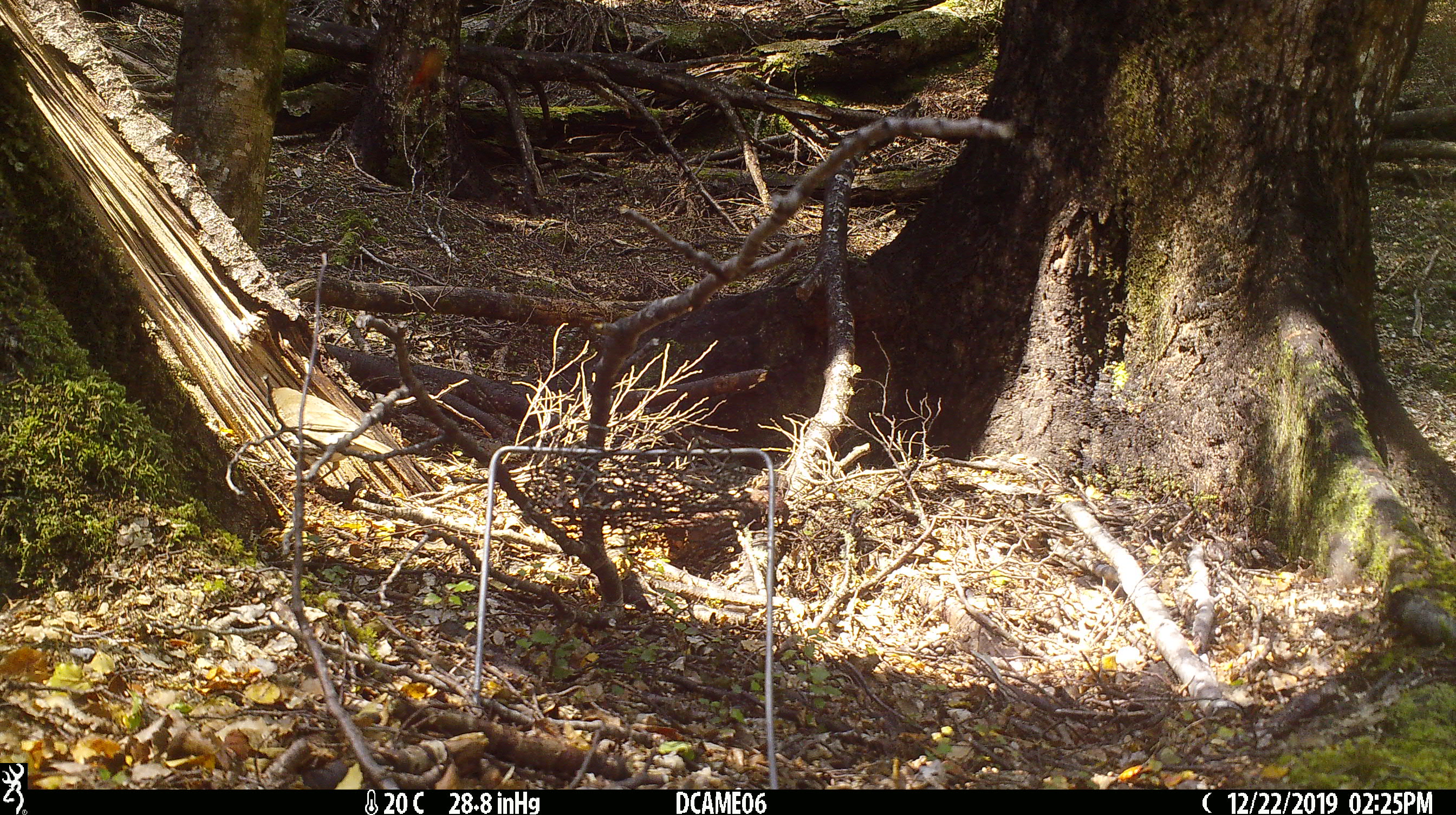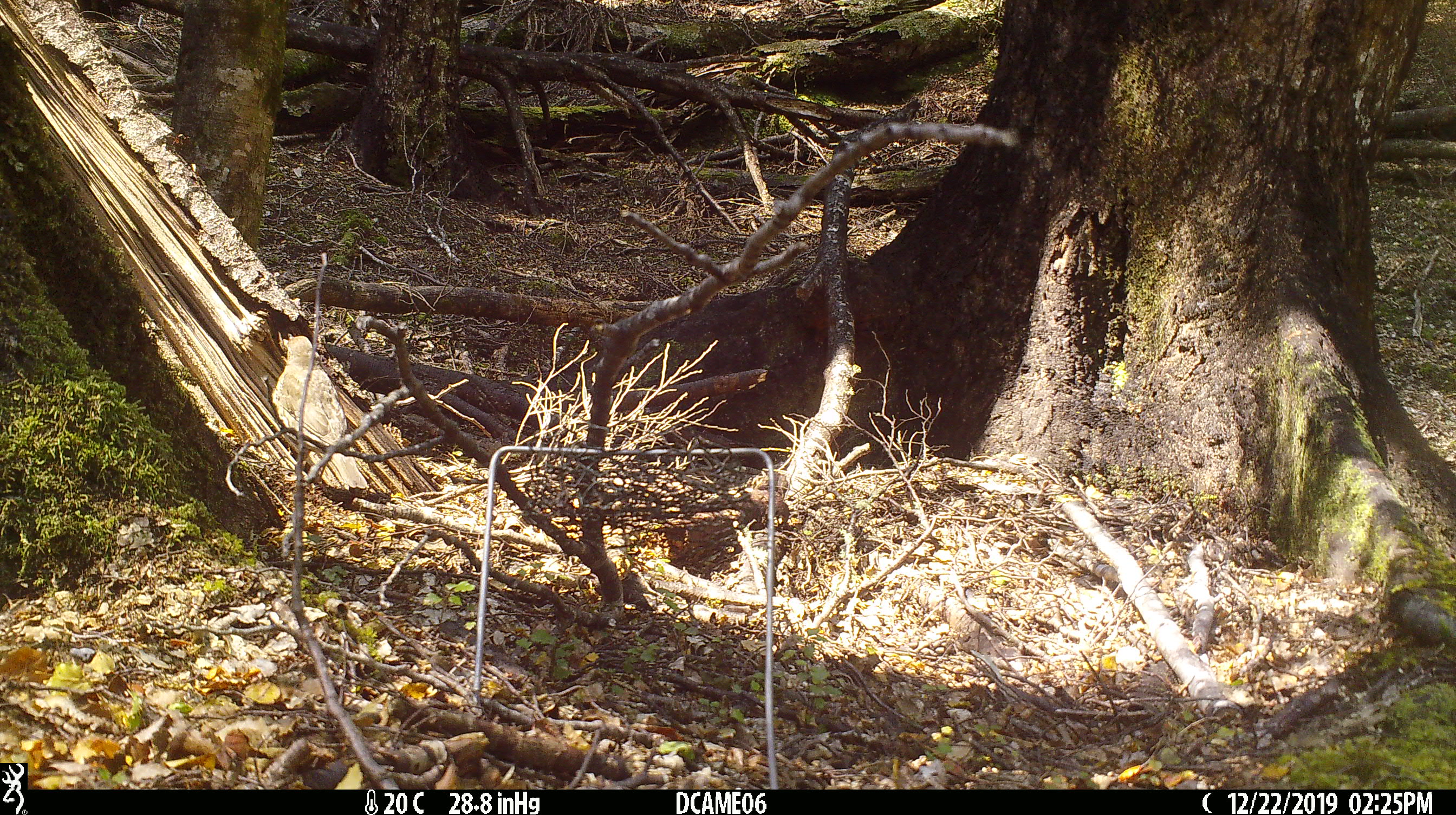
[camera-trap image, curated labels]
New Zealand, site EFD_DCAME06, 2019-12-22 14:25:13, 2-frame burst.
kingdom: Animalia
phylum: Chordata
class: Aves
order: Passeriformes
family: Turdidae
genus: Turdus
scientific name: Turdus philomelos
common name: song thrush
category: thrush